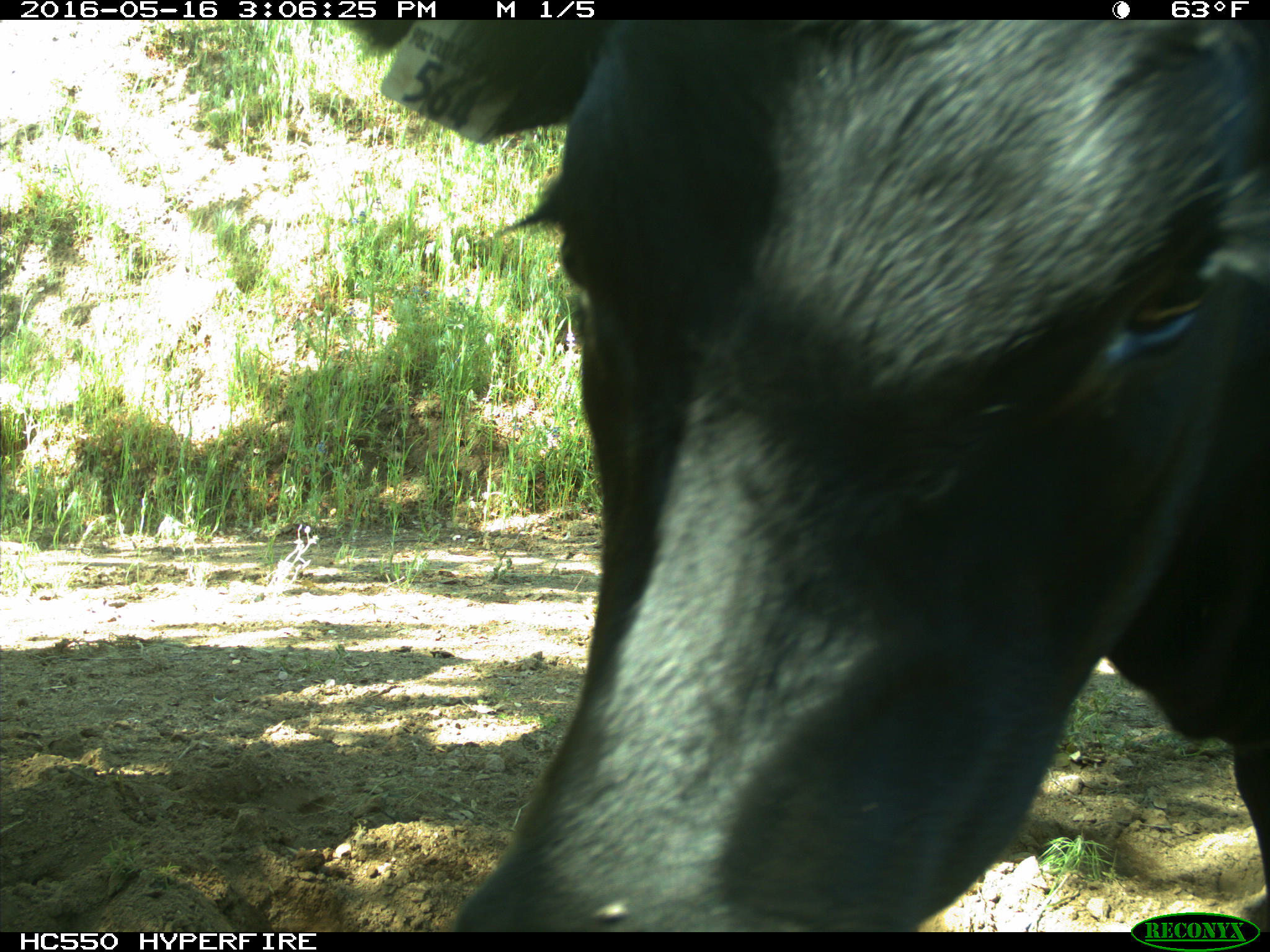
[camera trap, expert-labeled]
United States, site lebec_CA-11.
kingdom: Animalia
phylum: Chordata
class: Mammalia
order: Artiodactyla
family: Bovidae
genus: Bos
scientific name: Bos taurus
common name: domestic cow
Bos taurus (domestic cow).